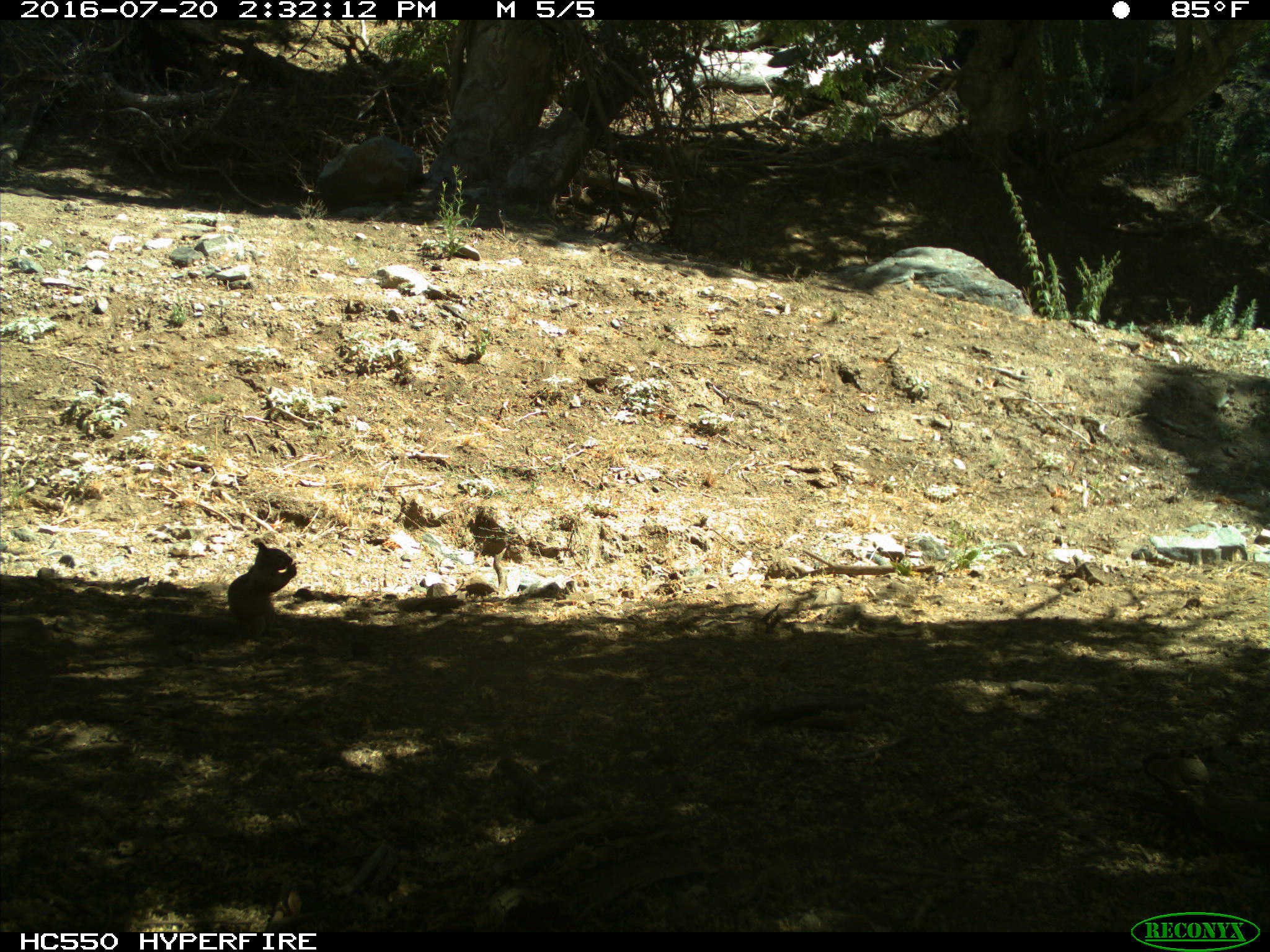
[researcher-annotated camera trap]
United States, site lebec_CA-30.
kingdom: Animalia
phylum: Chordata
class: Mammalia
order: Rodentia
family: Sciuridae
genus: Otospermophilus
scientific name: Otospermophilus beecheyi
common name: california ground squirrel